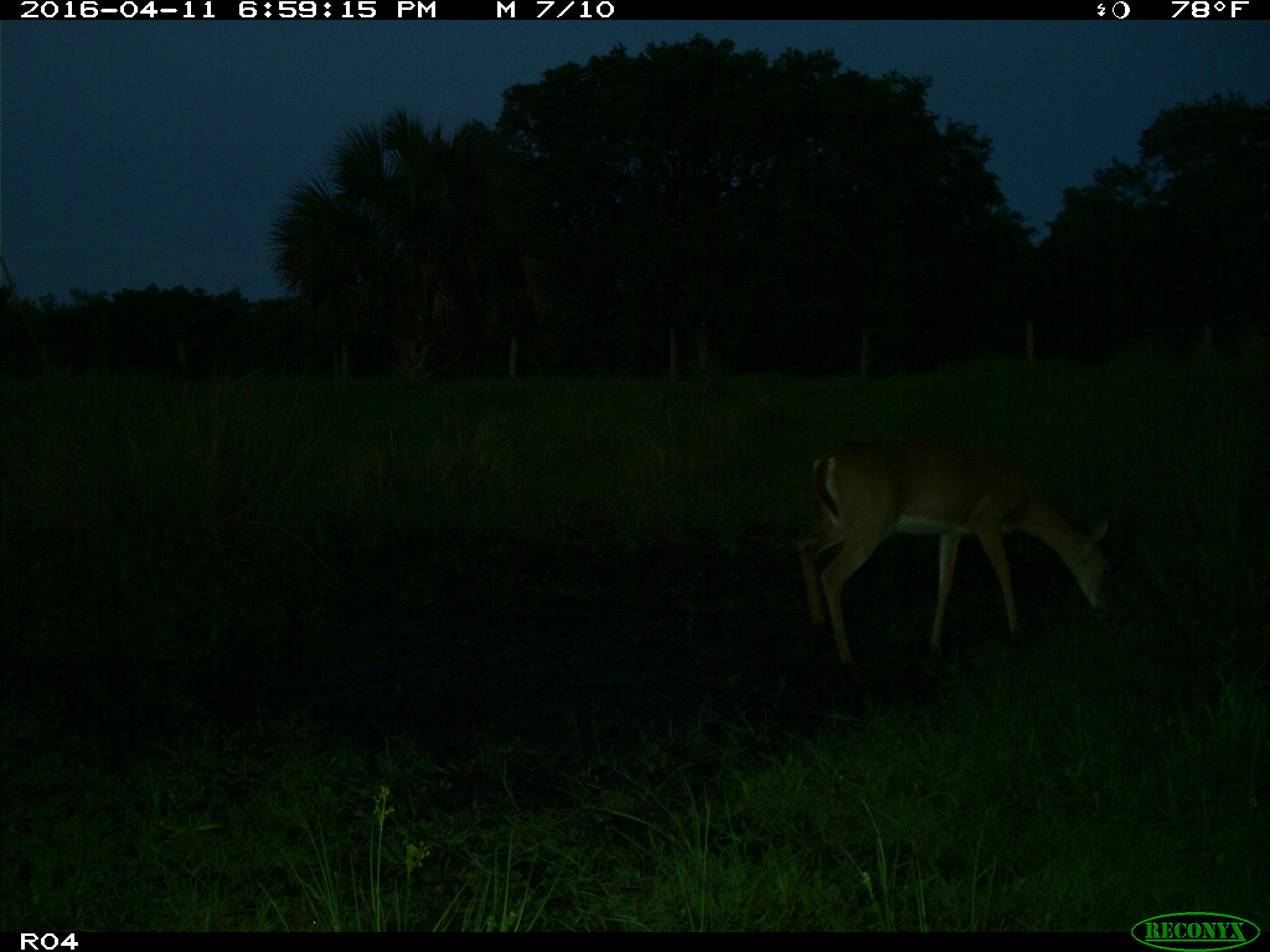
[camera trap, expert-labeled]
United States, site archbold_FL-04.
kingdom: Animalia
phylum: Chordata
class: Mammalia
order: Artiodactyla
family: Cervidae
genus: Odocoileus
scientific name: Odocoileus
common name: deer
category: unidentified deer